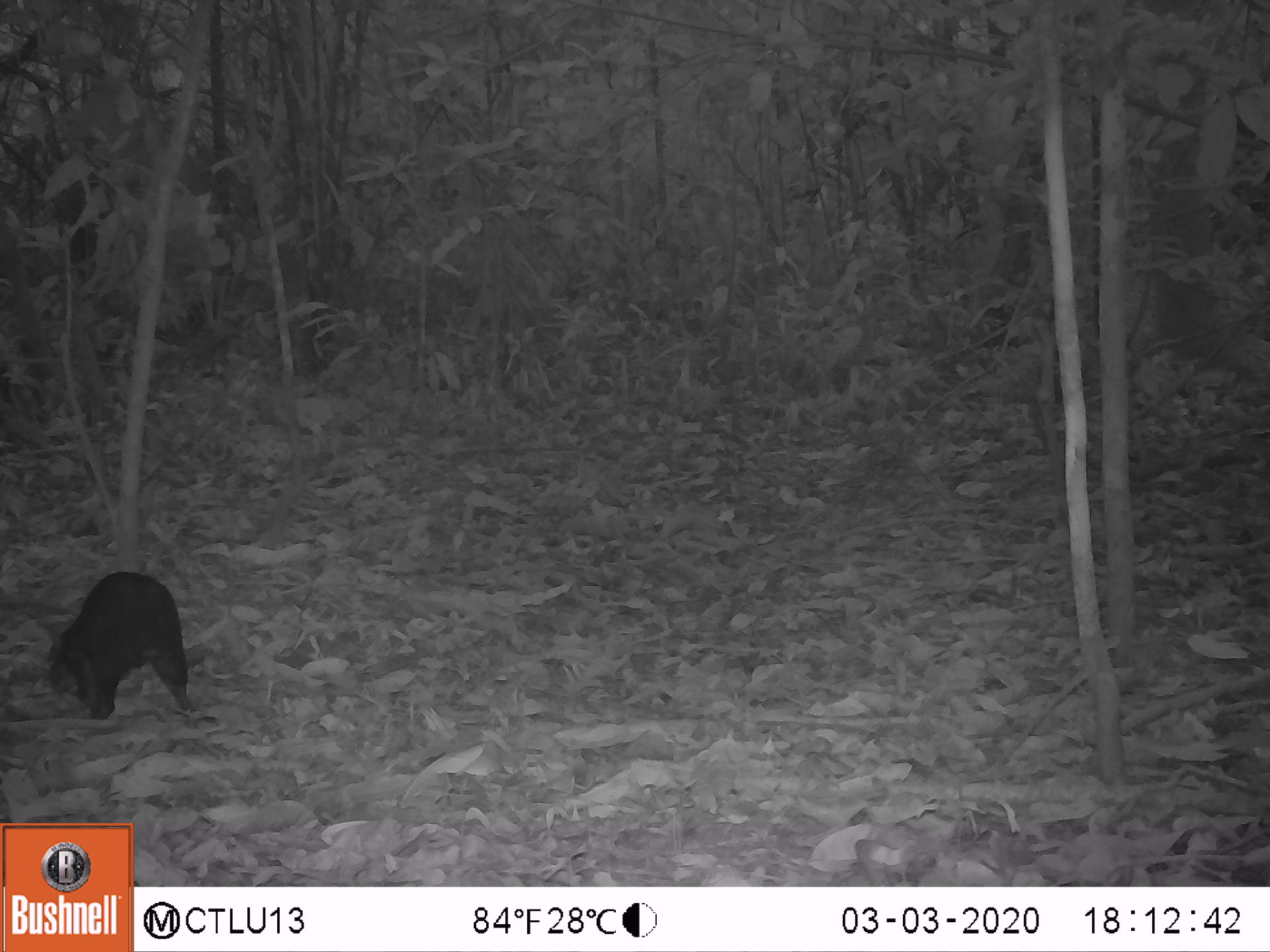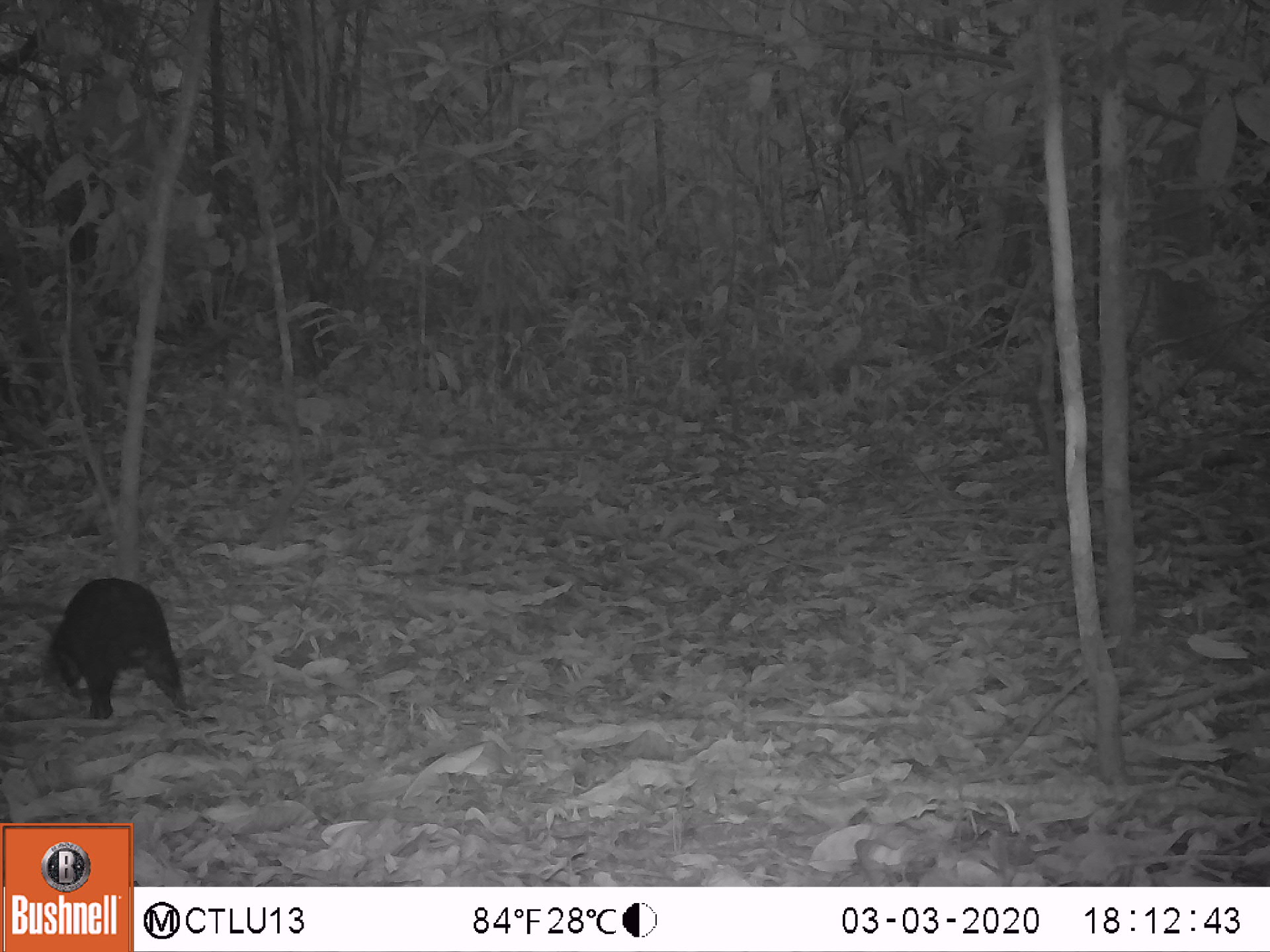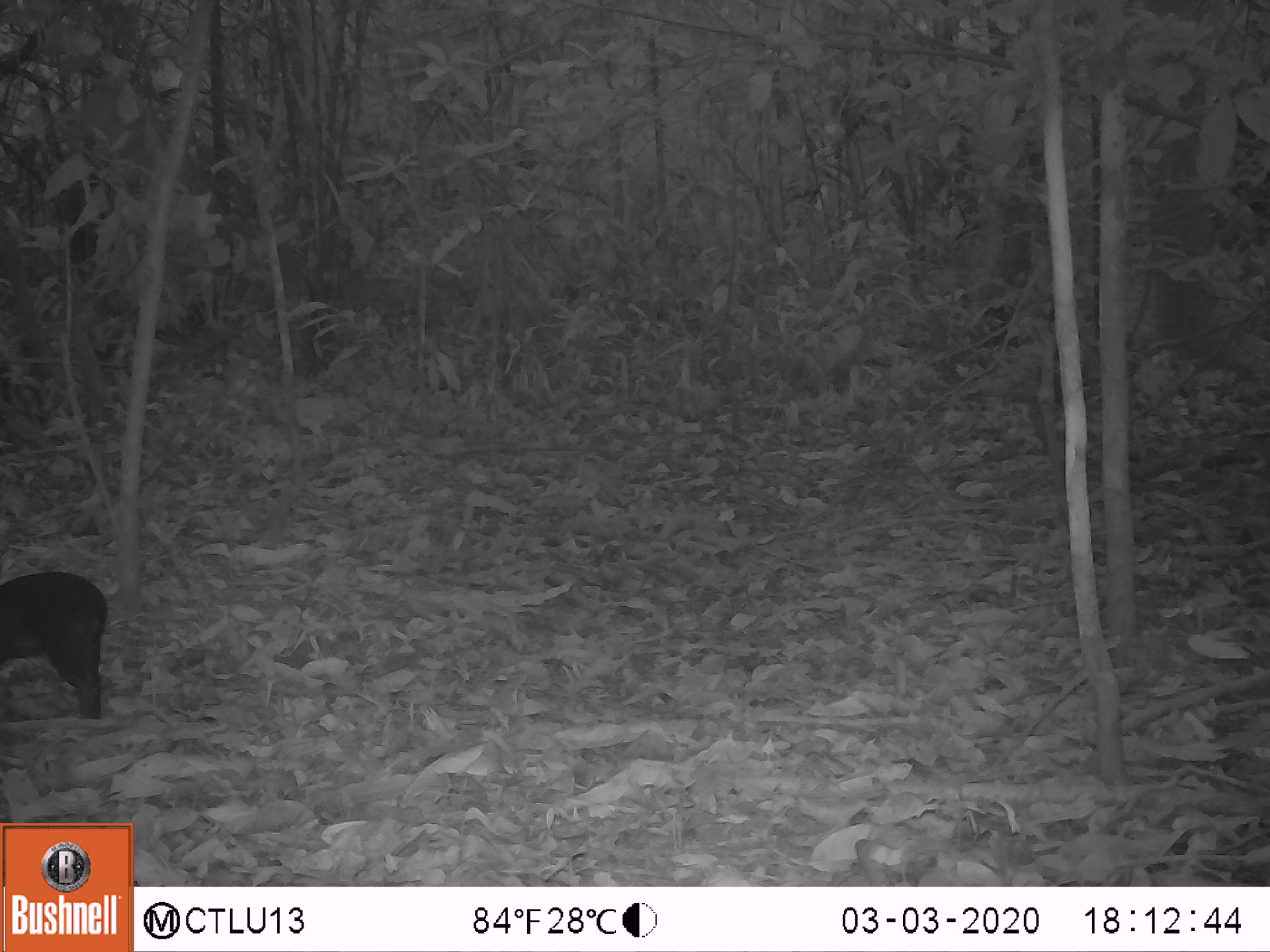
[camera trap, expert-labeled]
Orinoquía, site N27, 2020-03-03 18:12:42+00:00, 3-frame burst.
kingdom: Animalia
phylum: Chordata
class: Mammalia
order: Rodentia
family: Dasyproctidae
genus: Dasyprocta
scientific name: Dasyprocta fuliginosa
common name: black agouti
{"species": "black agouti (Dasyprocta fuliginosa)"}